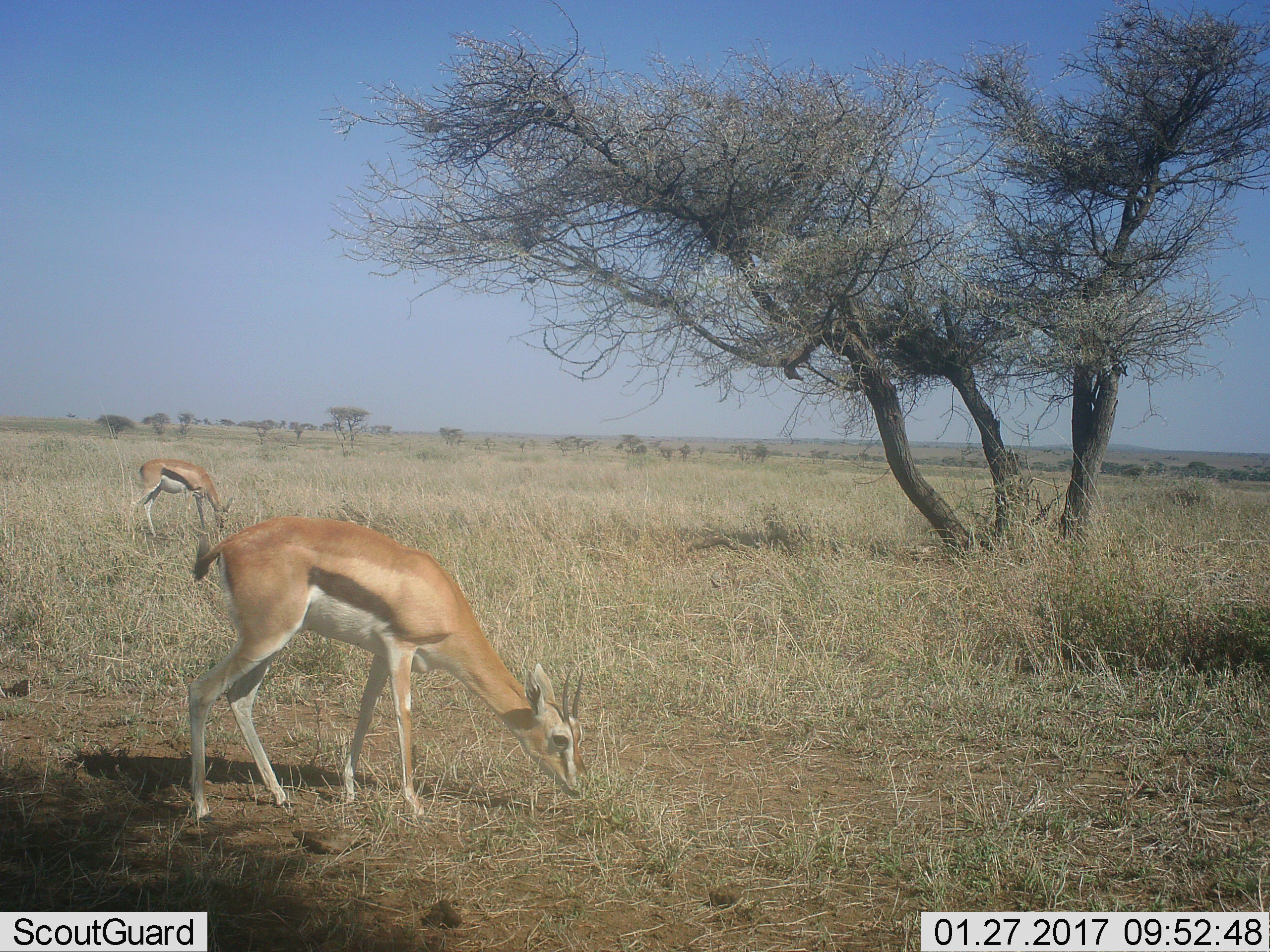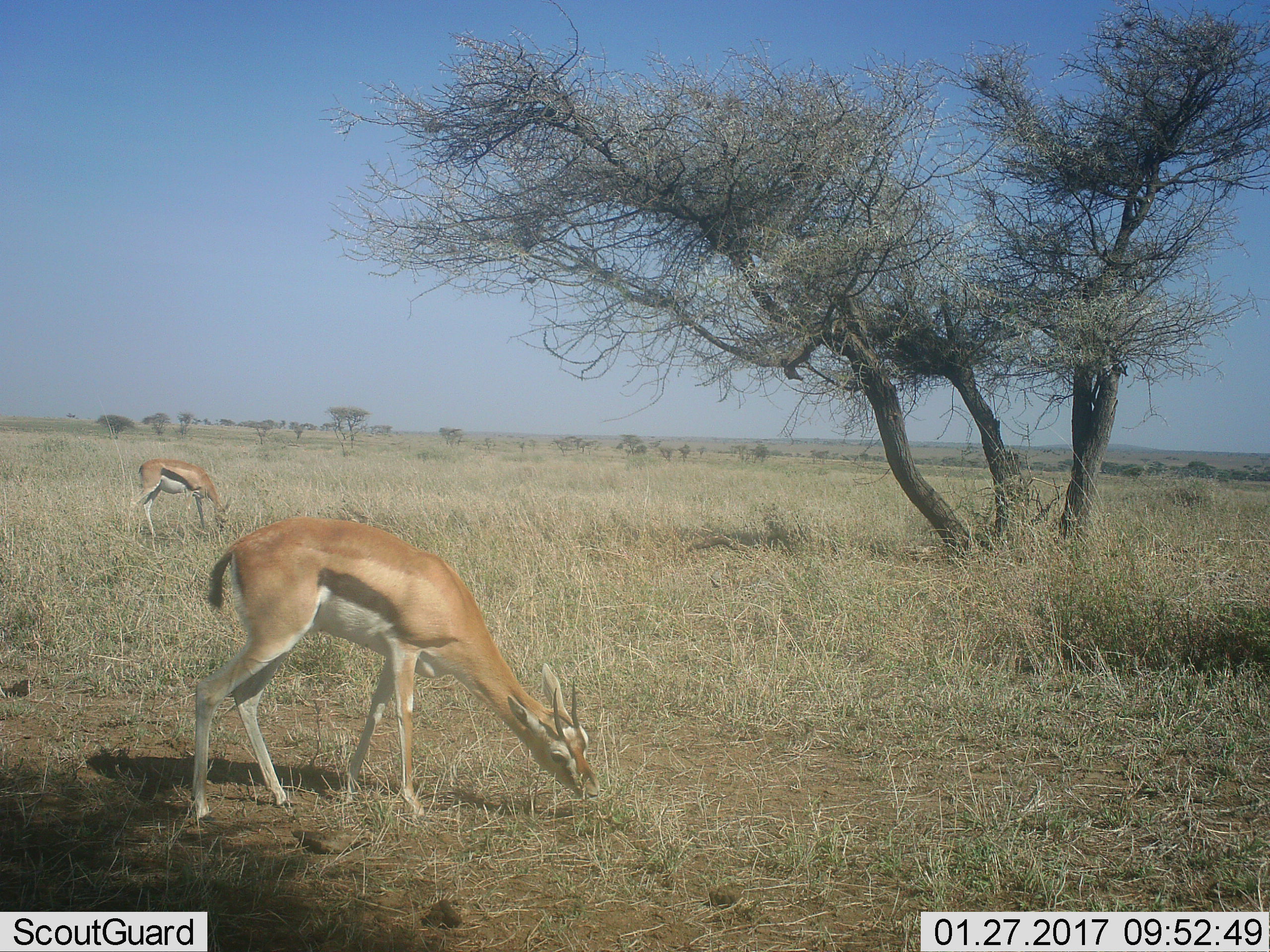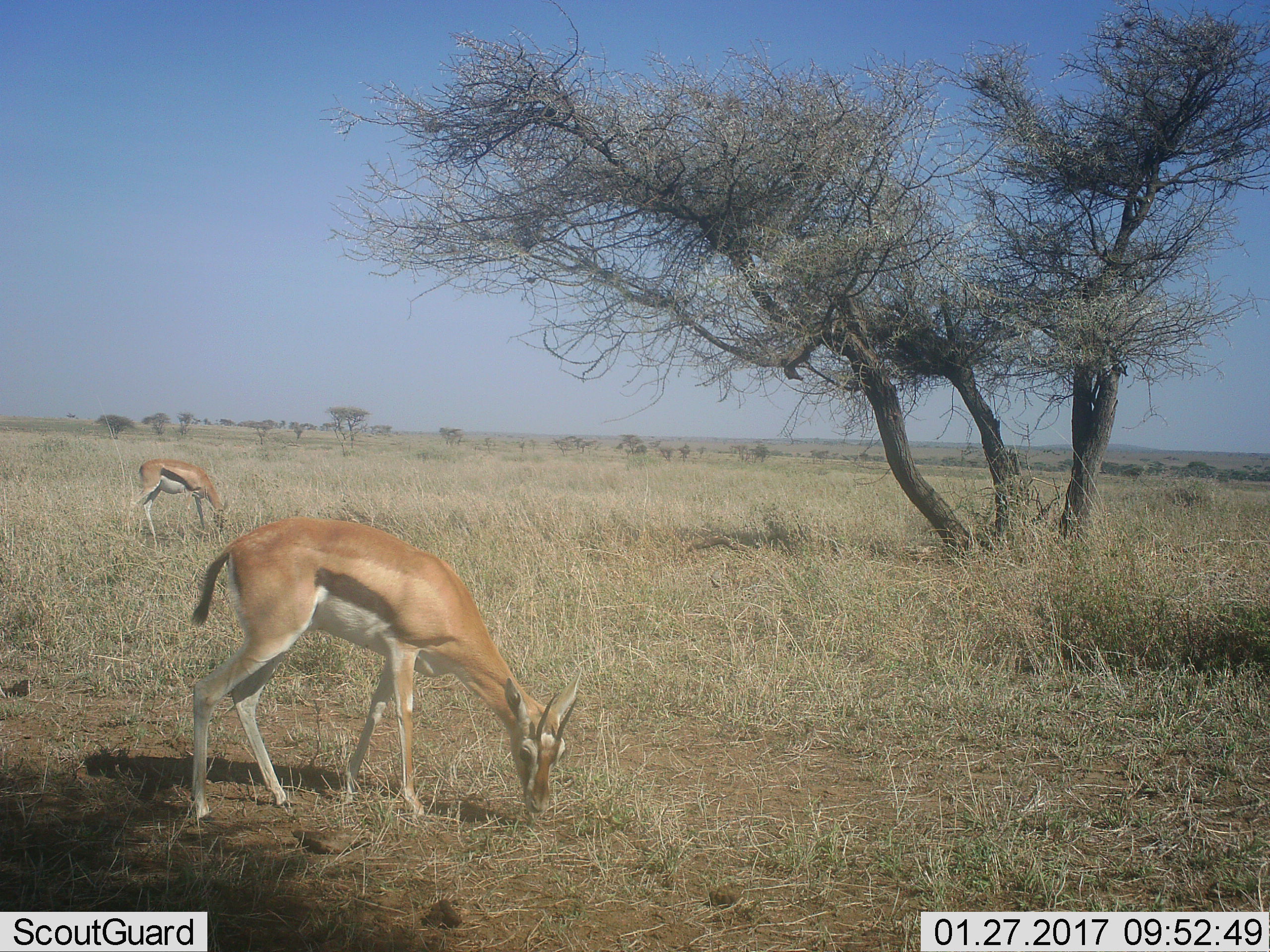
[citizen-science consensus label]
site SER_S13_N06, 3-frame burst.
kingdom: Animalia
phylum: Chordata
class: Mammalia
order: Artiodactyla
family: Bovidae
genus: Eudorcas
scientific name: Eudorcas thomsonii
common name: thomson's gazelle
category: gazellethomsons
Gazellethomsons (thomson's gazelle) (Eudorcas thomsonii), count 2. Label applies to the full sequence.